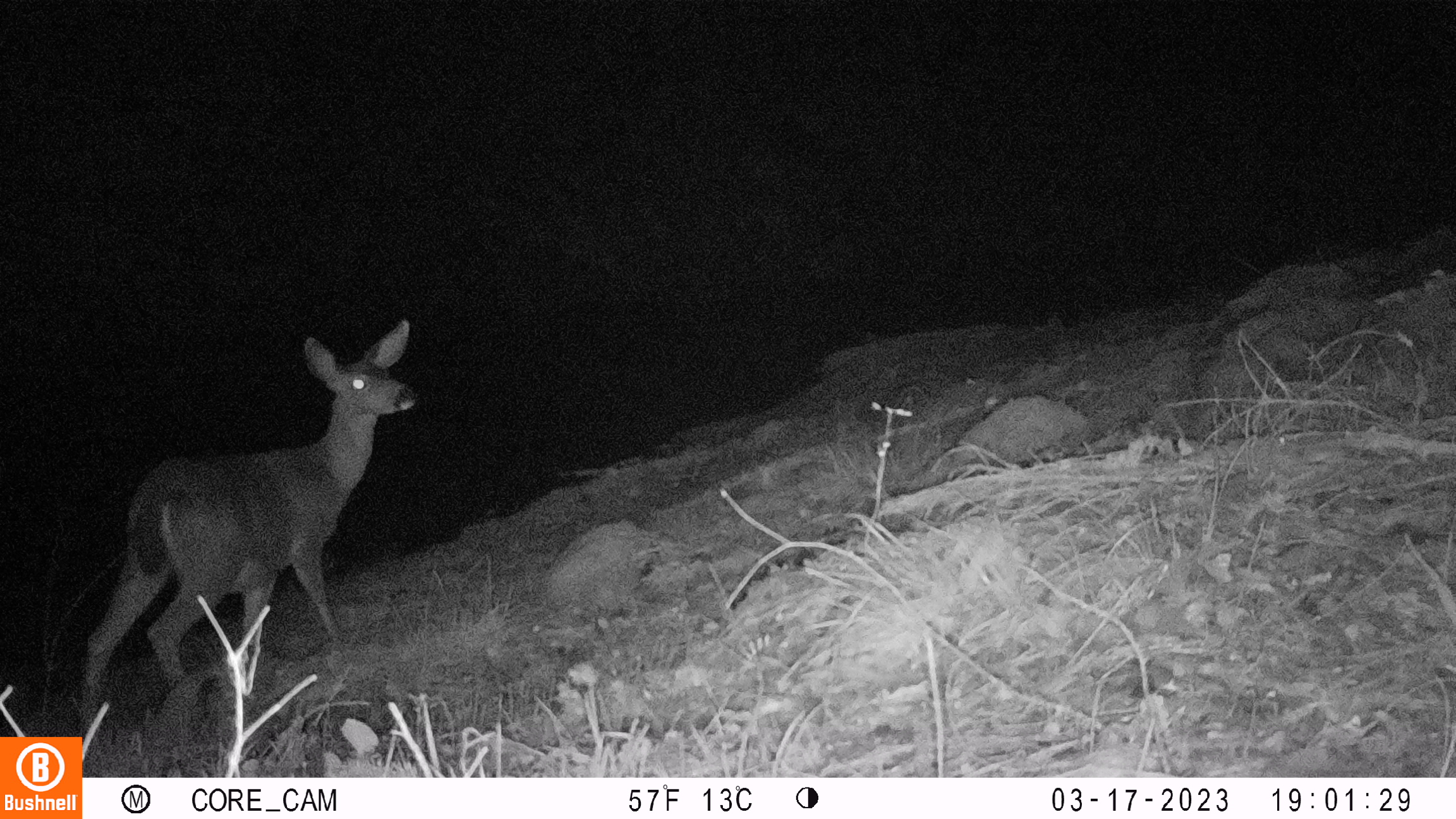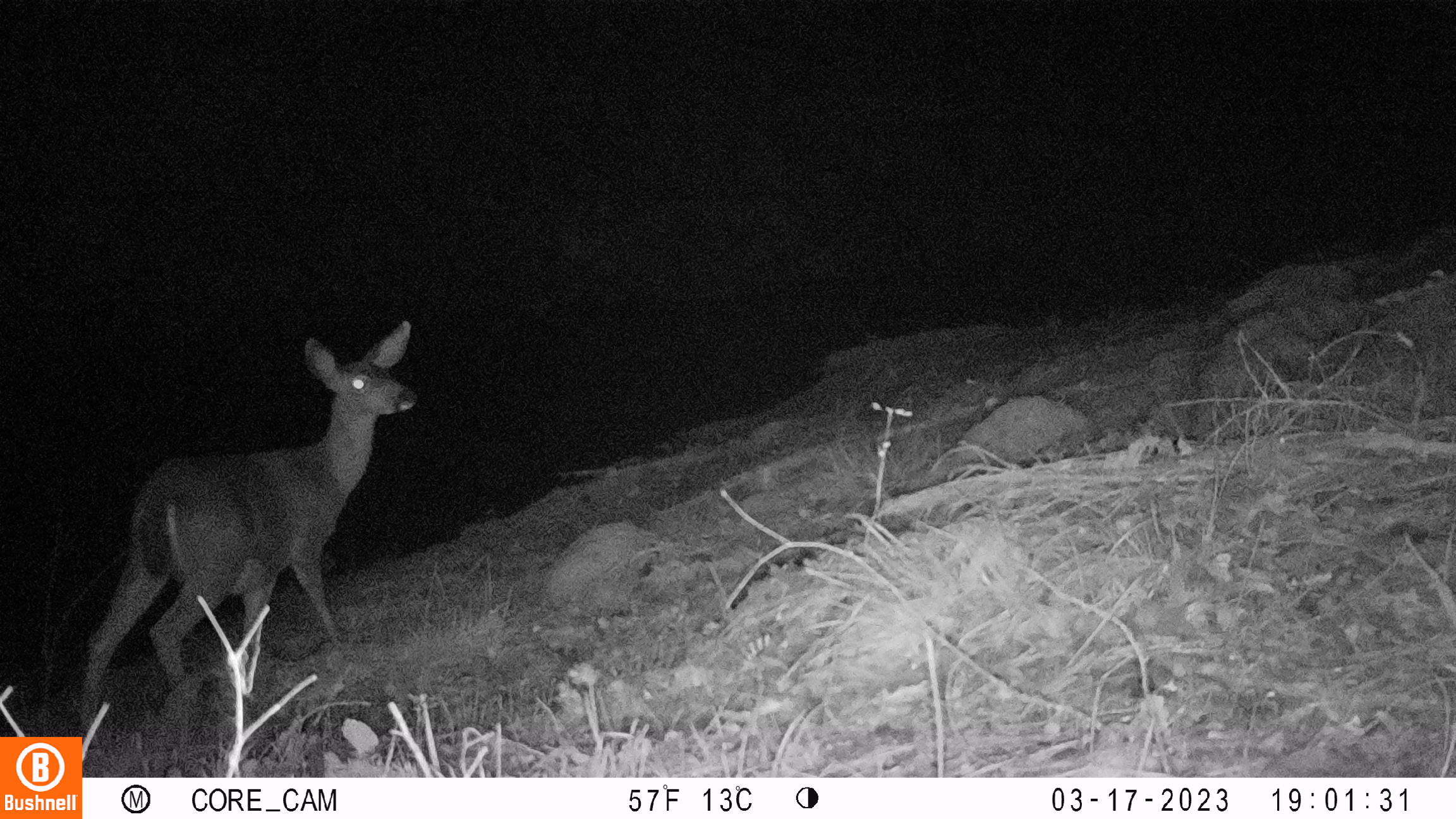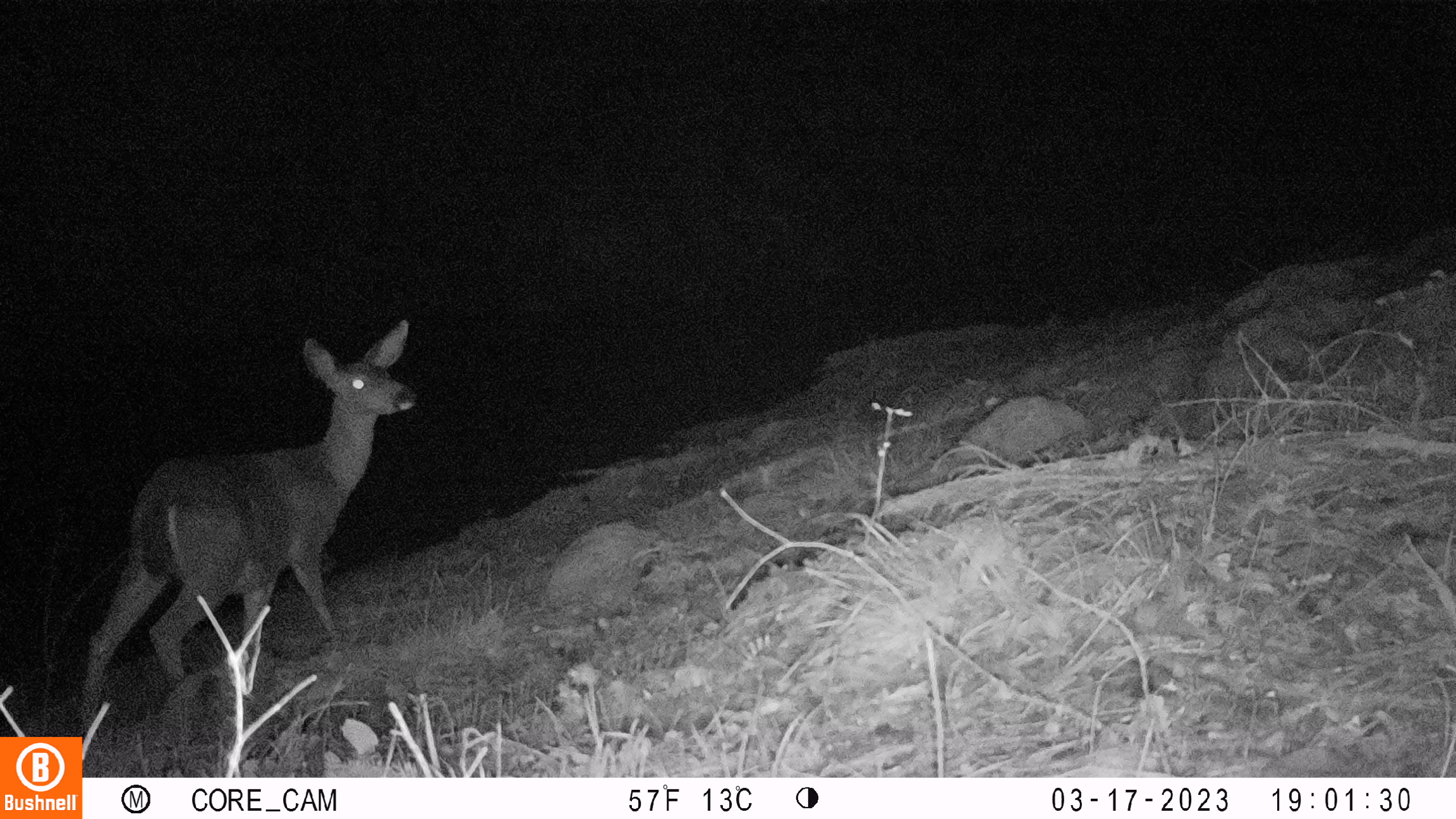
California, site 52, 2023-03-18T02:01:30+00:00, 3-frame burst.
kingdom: Animalia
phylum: Chordata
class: Mammalia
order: Artiodactyla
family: Cervidae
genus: Odocoileus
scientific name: Odocoileus hemionus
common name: mule deer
Mule deer (Odocoileus hemionus).